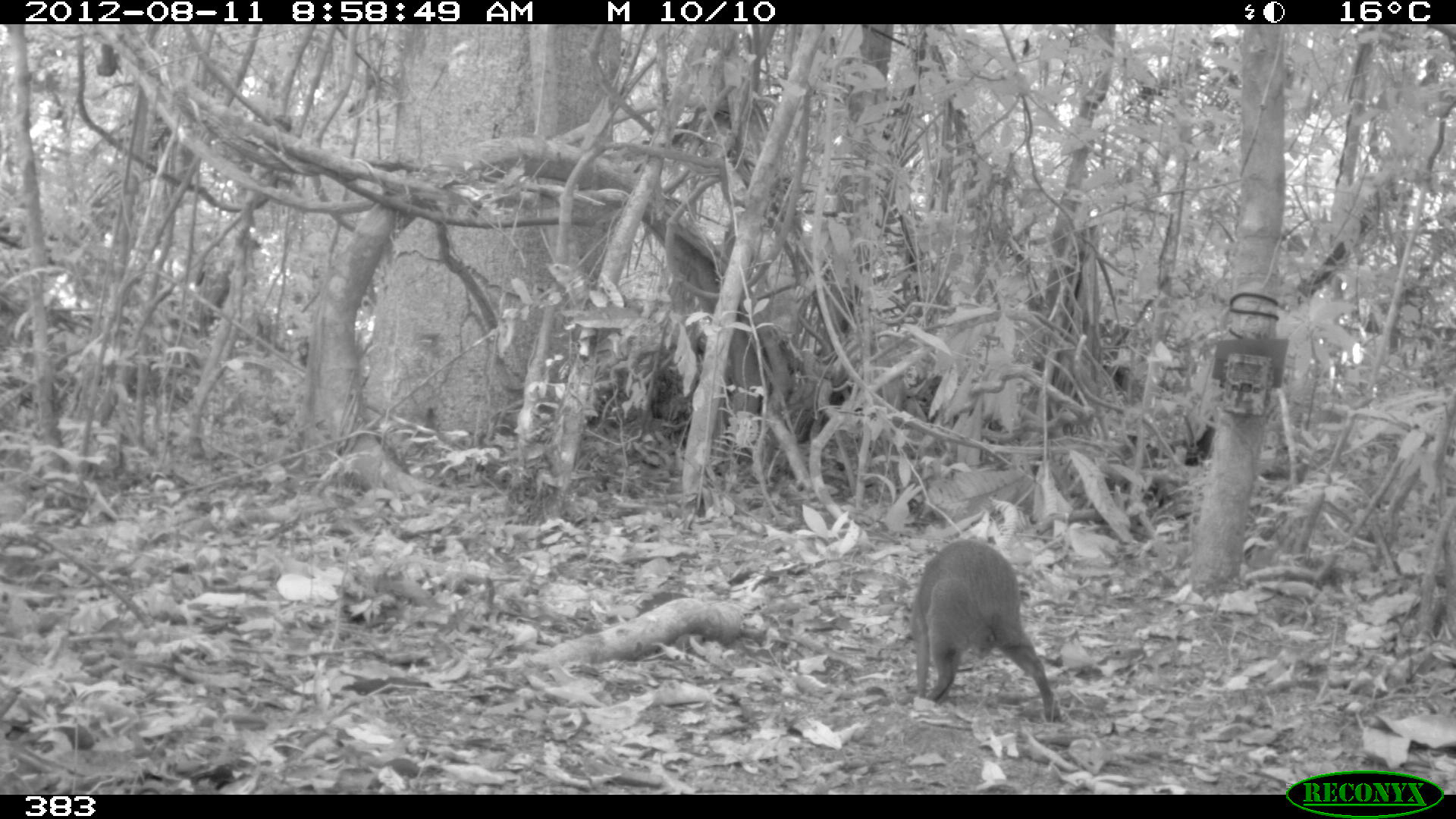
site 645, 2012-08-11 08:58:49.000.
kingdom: Animalia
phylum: Chordata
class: Mammalia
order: Rodentia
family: Dasyproctidae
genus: Dasyprocta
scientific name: Dasyprocta punctata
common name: central american agouti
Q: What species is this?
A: Dasyprocta punctata (central american agouti).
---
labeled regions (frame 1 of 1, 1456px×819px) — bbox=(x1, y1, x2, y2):
dasyprocta punctata: bbox=(908, 536, 1064, 725)